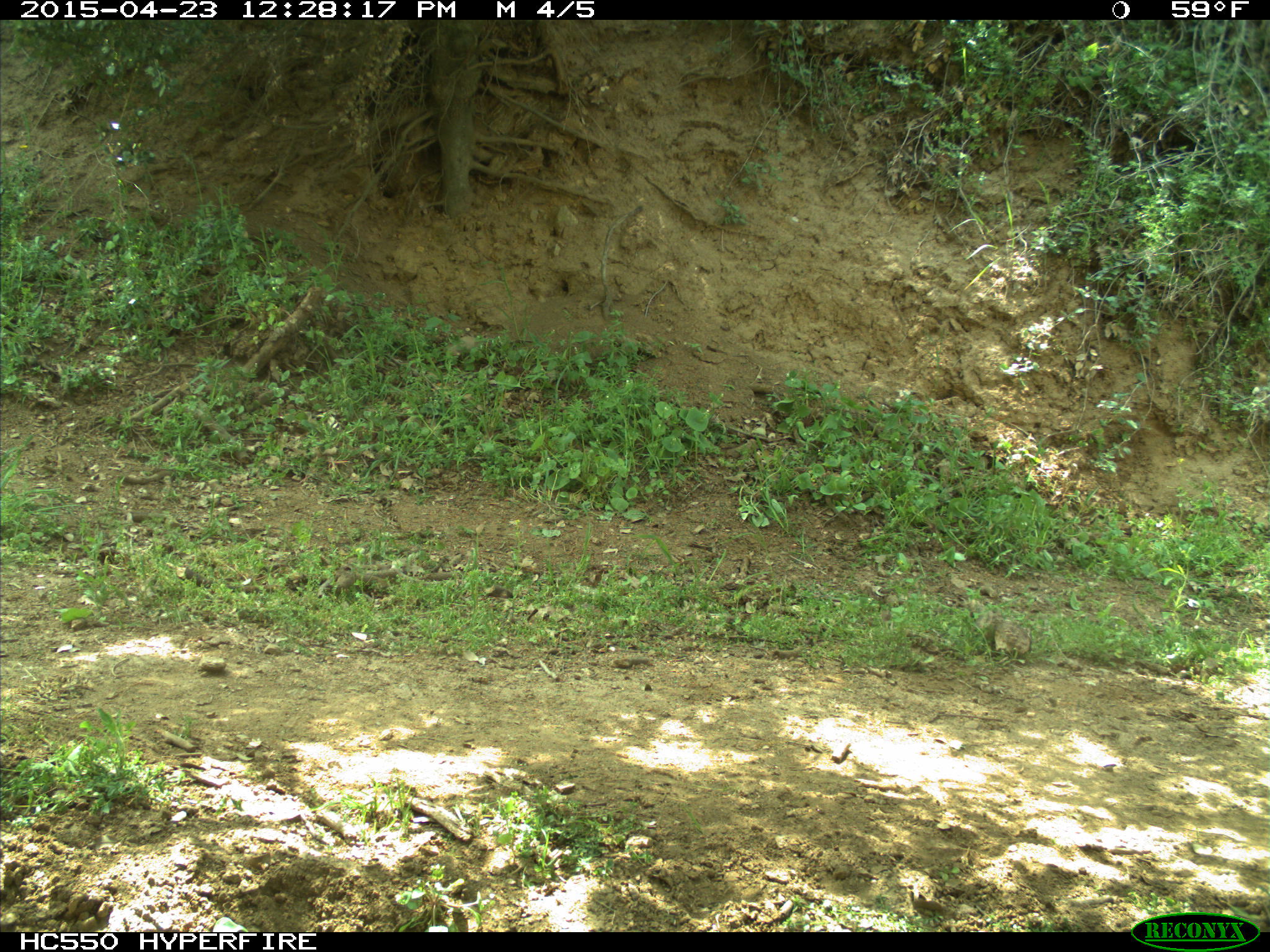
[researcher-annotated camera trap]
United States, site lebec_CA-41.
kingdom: Animalia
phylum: Chordata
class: Mammalia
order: Artiodactyla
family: Bovidae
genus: Bos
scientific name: Bos taurus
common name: domestic cow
Bos taurus (domestic cow).